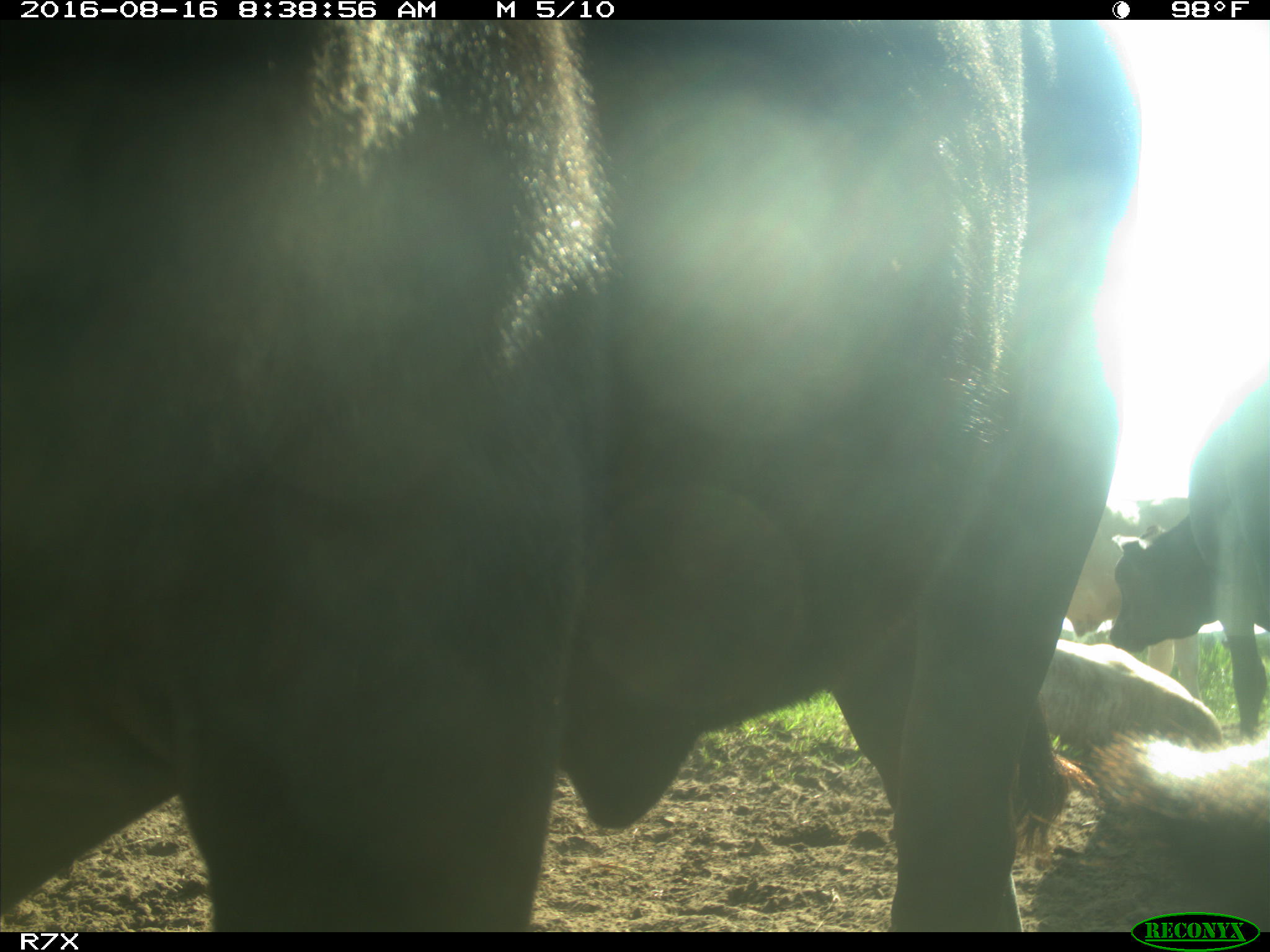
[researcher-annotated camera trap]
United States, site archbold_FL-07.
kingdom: Animalia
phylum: Chordata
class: Mammalia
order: Artiodactyla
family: Bovidae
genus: Bos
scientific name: Bos taurus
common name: domestic cow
Bos taurus (domestic cow).